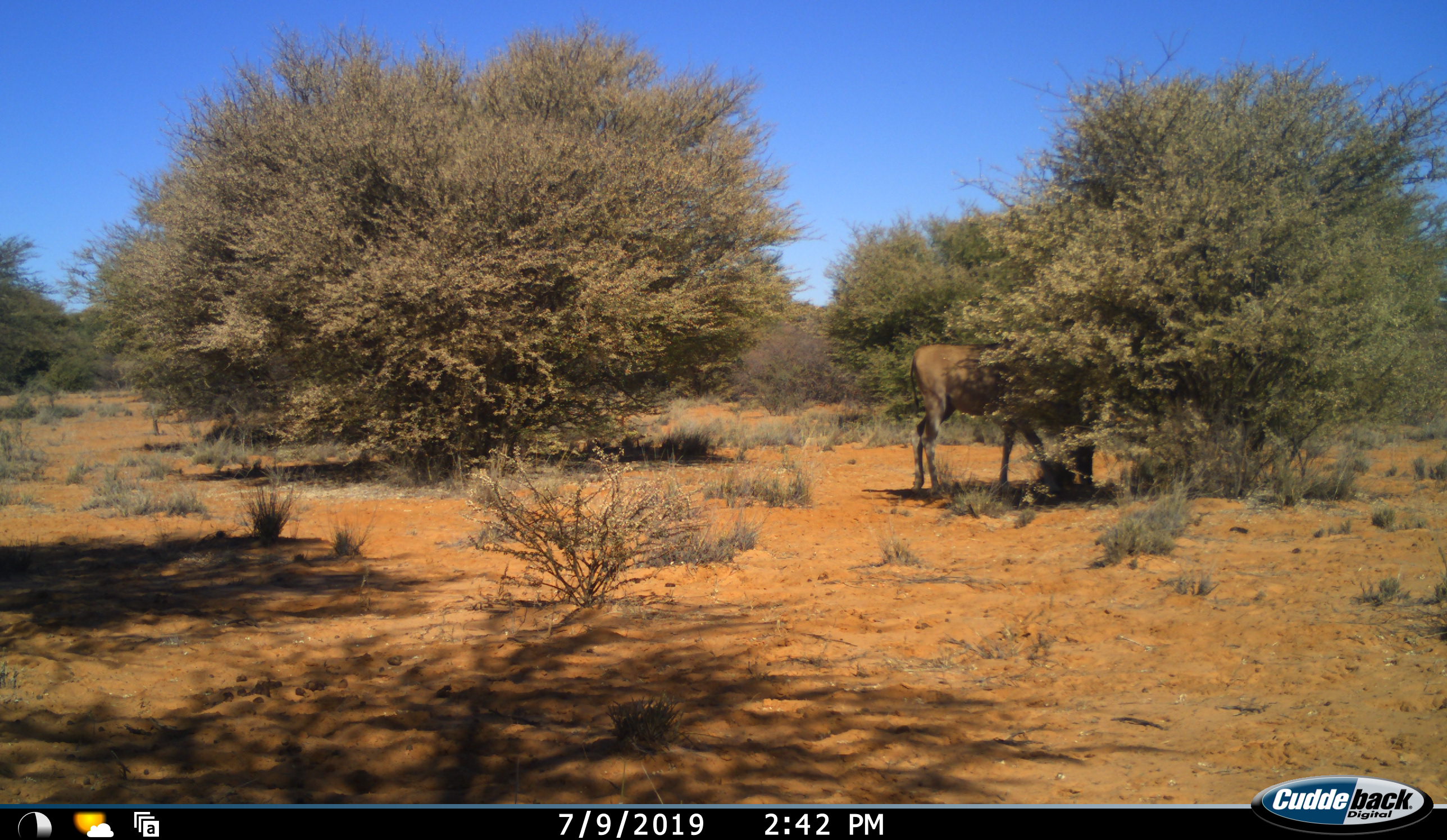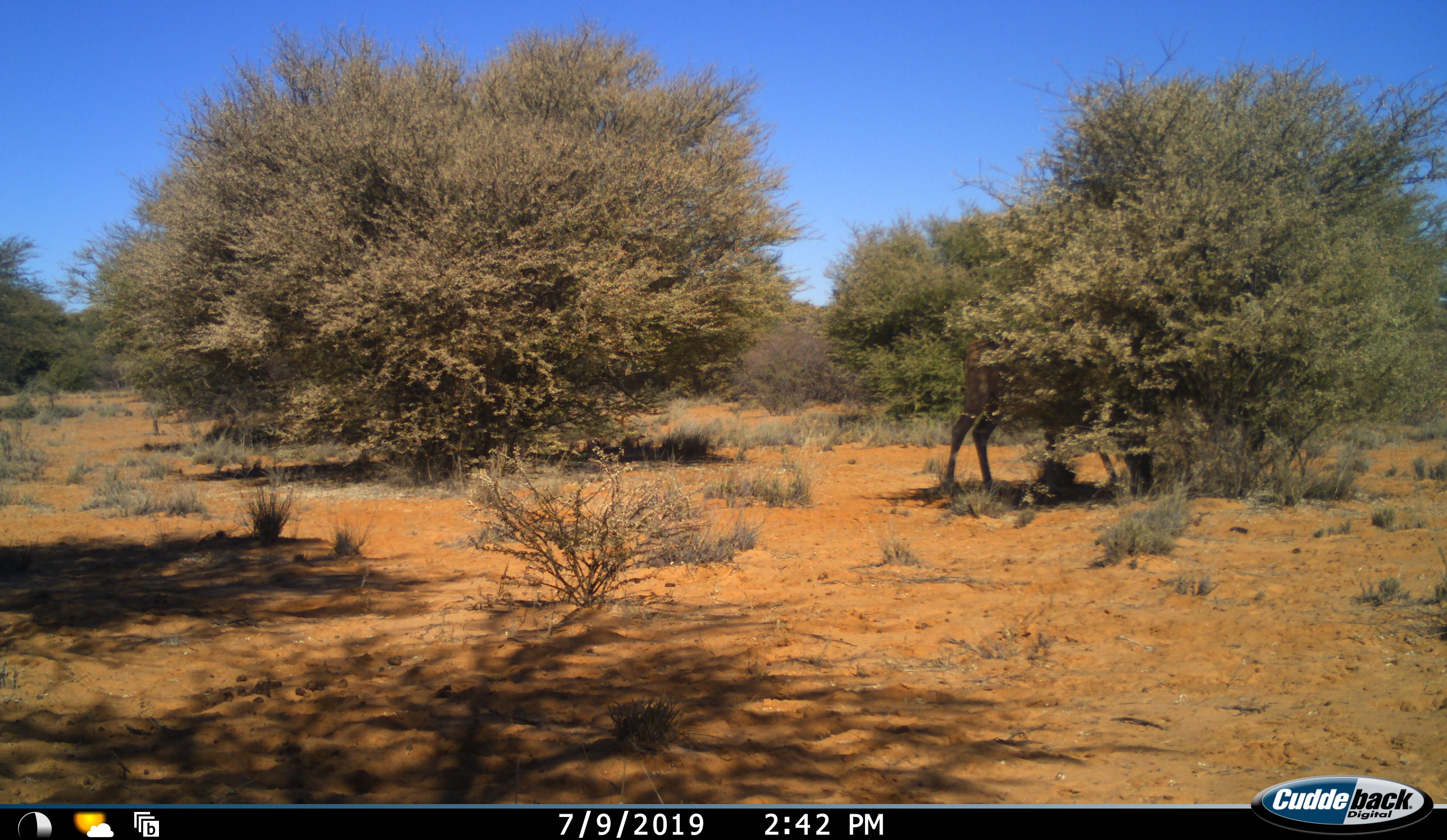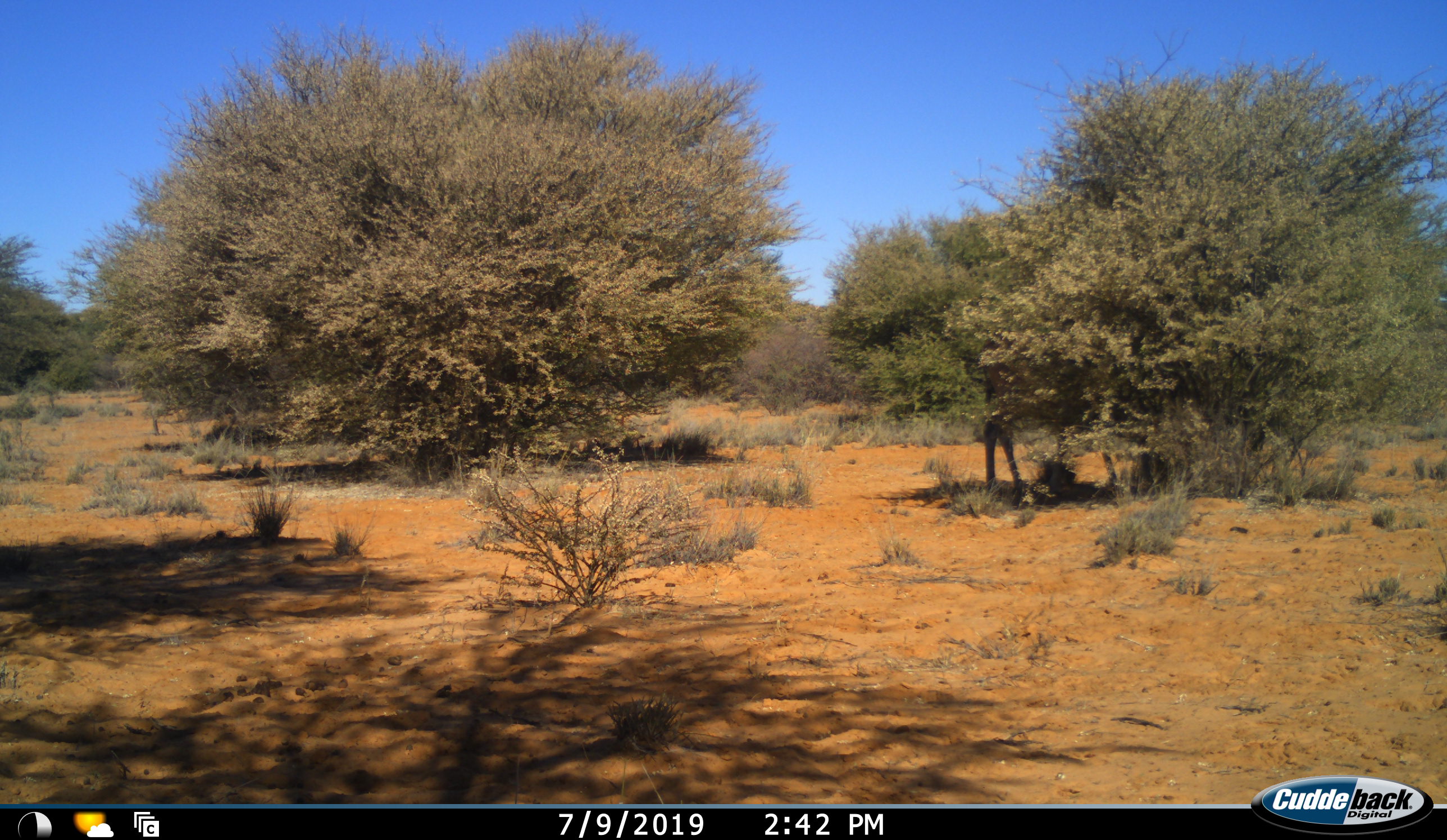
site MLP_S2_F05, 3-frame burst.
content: unidentified animal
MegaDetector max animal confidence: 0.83